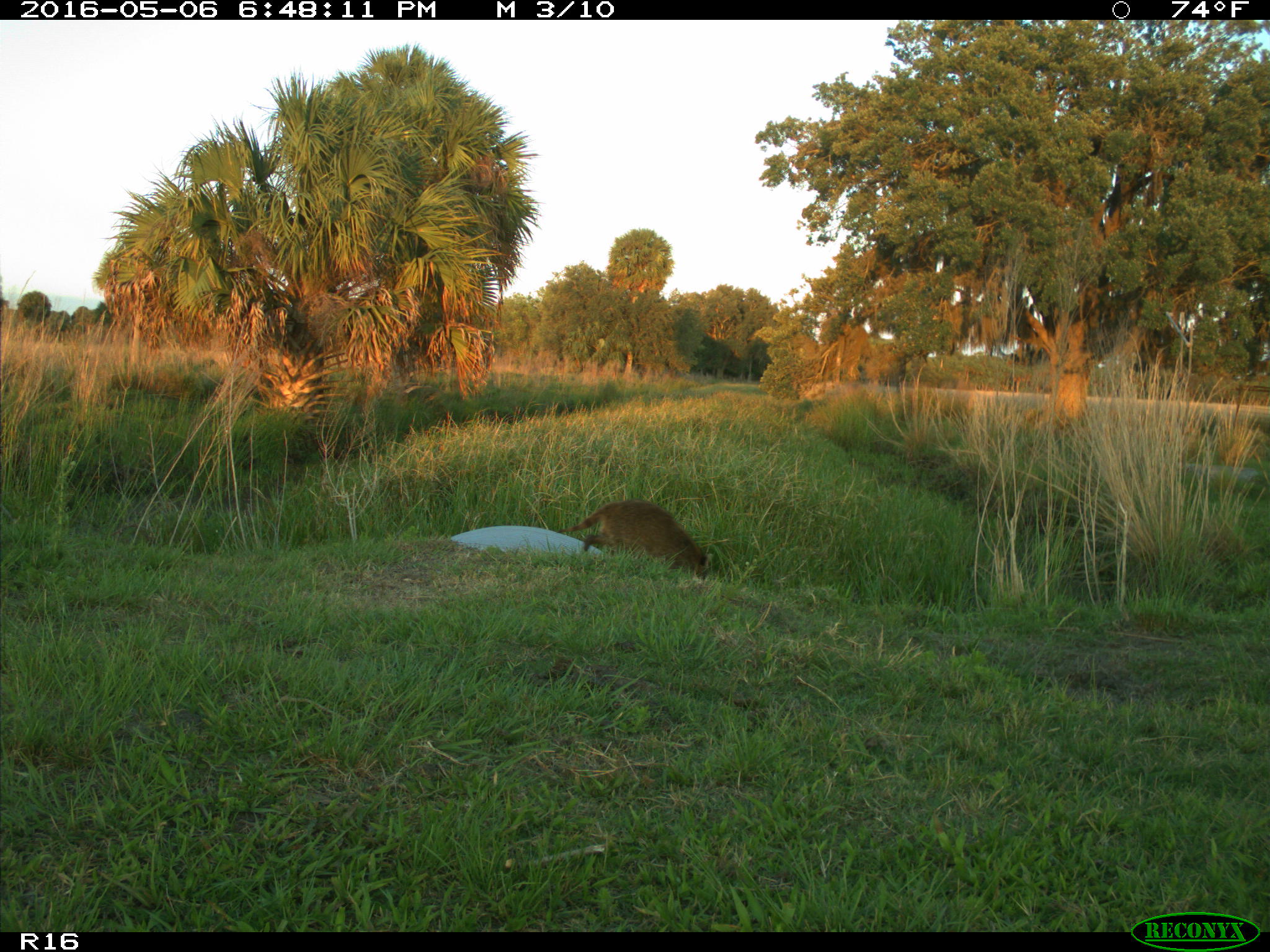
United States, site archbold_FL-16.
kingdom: Animalia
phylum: Chordata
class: Mammalia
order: Carnivora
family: Procyonidae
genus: Procyon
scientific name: Procyon lotor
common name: common raccoon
Procyon lotor (common raccoon).